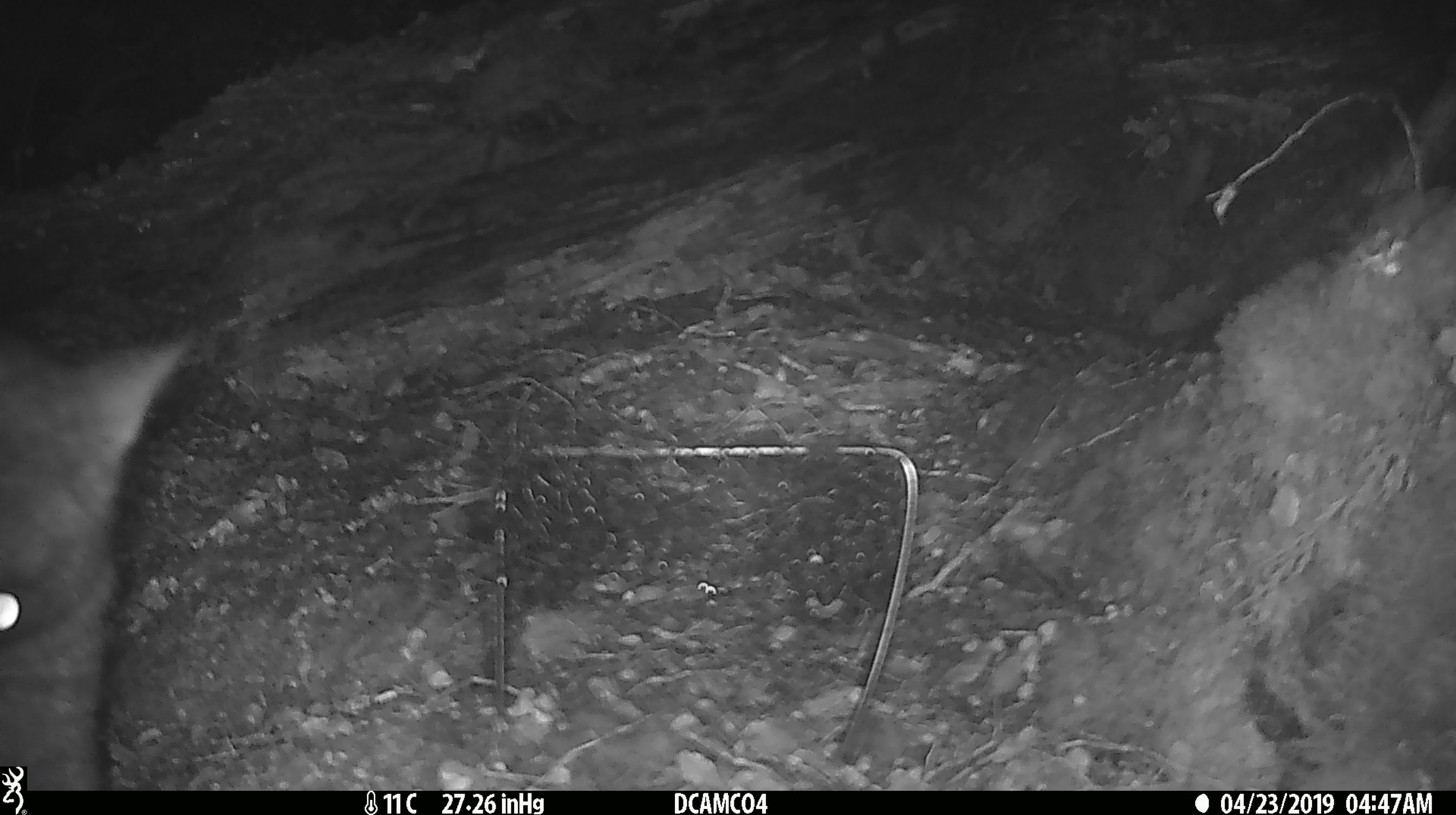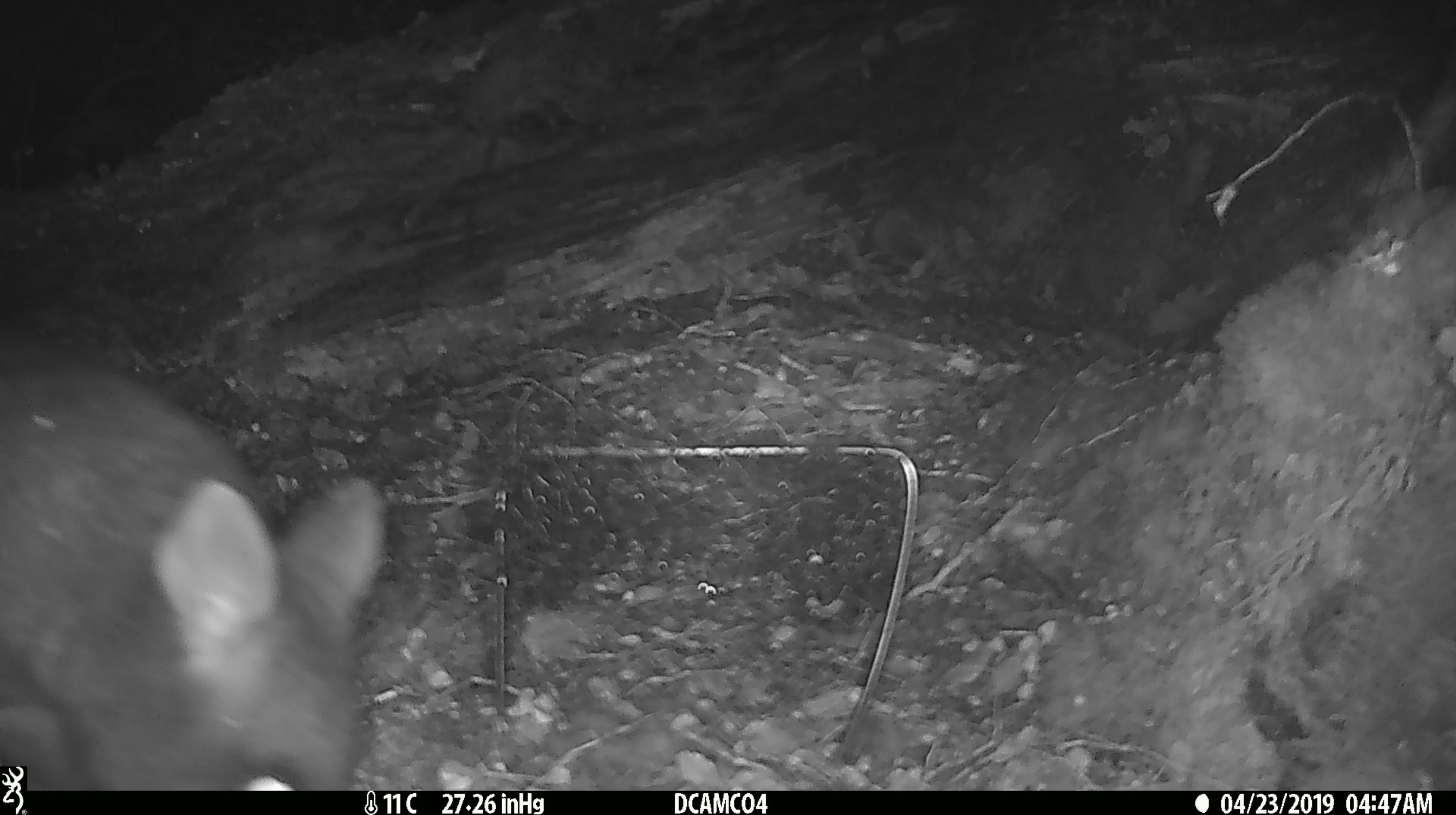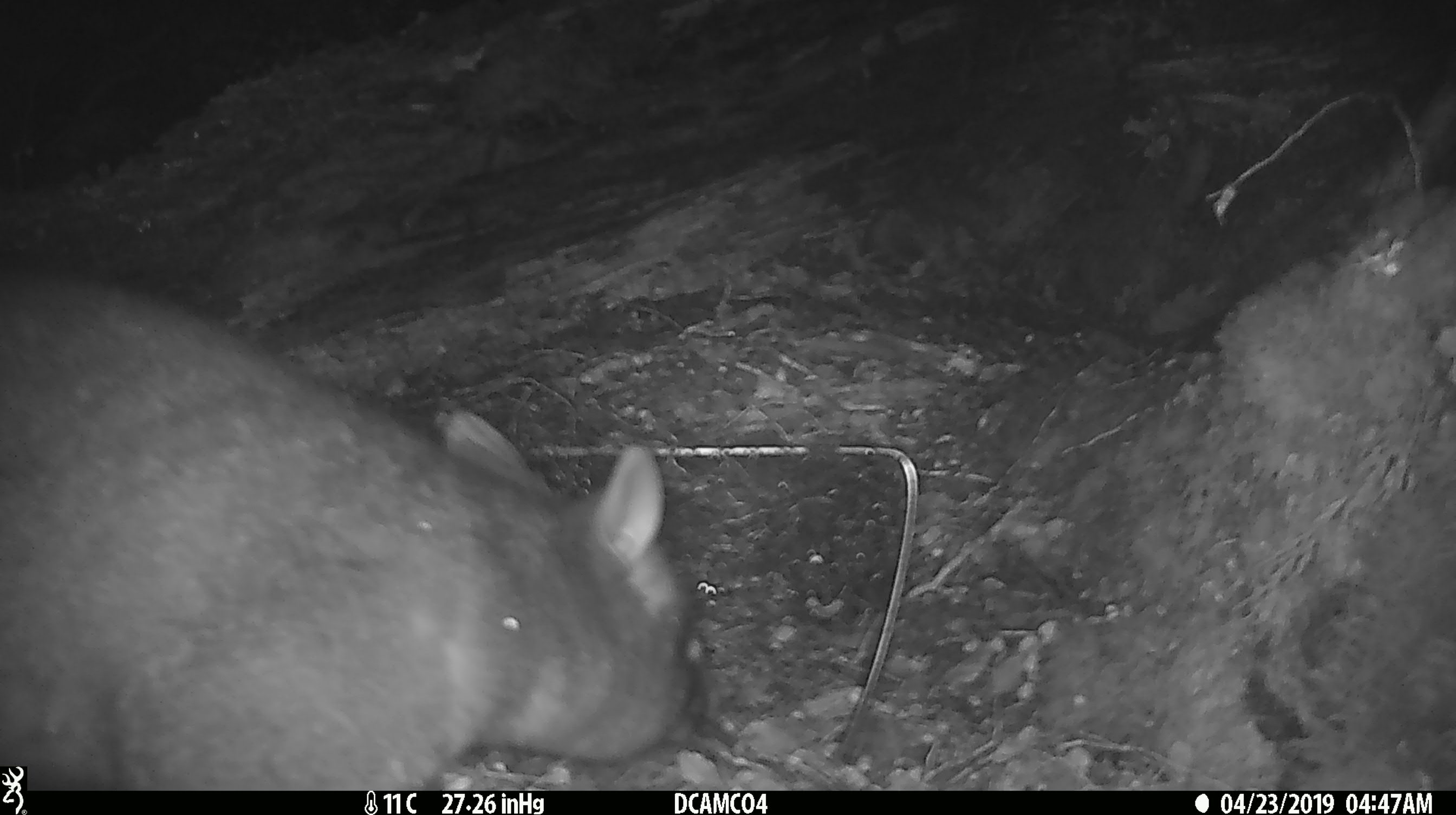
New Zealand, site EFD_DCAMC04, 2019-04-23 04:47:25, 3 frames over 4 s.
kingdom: Animalia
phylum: Chordata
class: Mammalia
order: Diprotodontia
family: Phalangeridae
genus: Trichosurus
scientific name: Trichosurus vulpecula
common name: common brushtail possum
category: possum